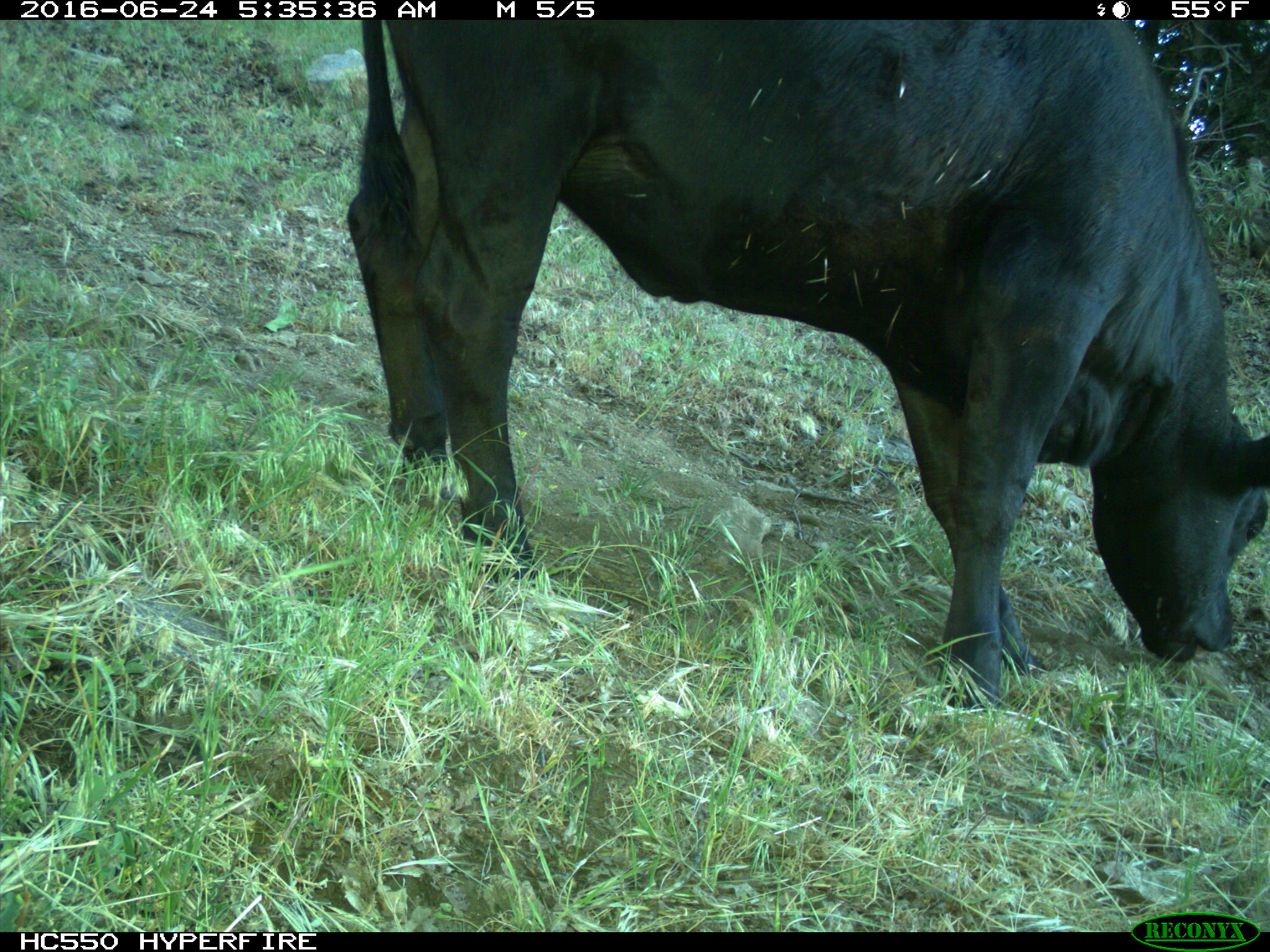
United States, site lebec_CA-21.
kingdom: Animalia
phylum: Chordata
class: Mammalia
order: Artiodactyla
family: Bovidae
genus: Bos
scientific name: Bos taurus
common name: domestic cow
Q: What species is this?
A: Bos taurus (domestic cow).